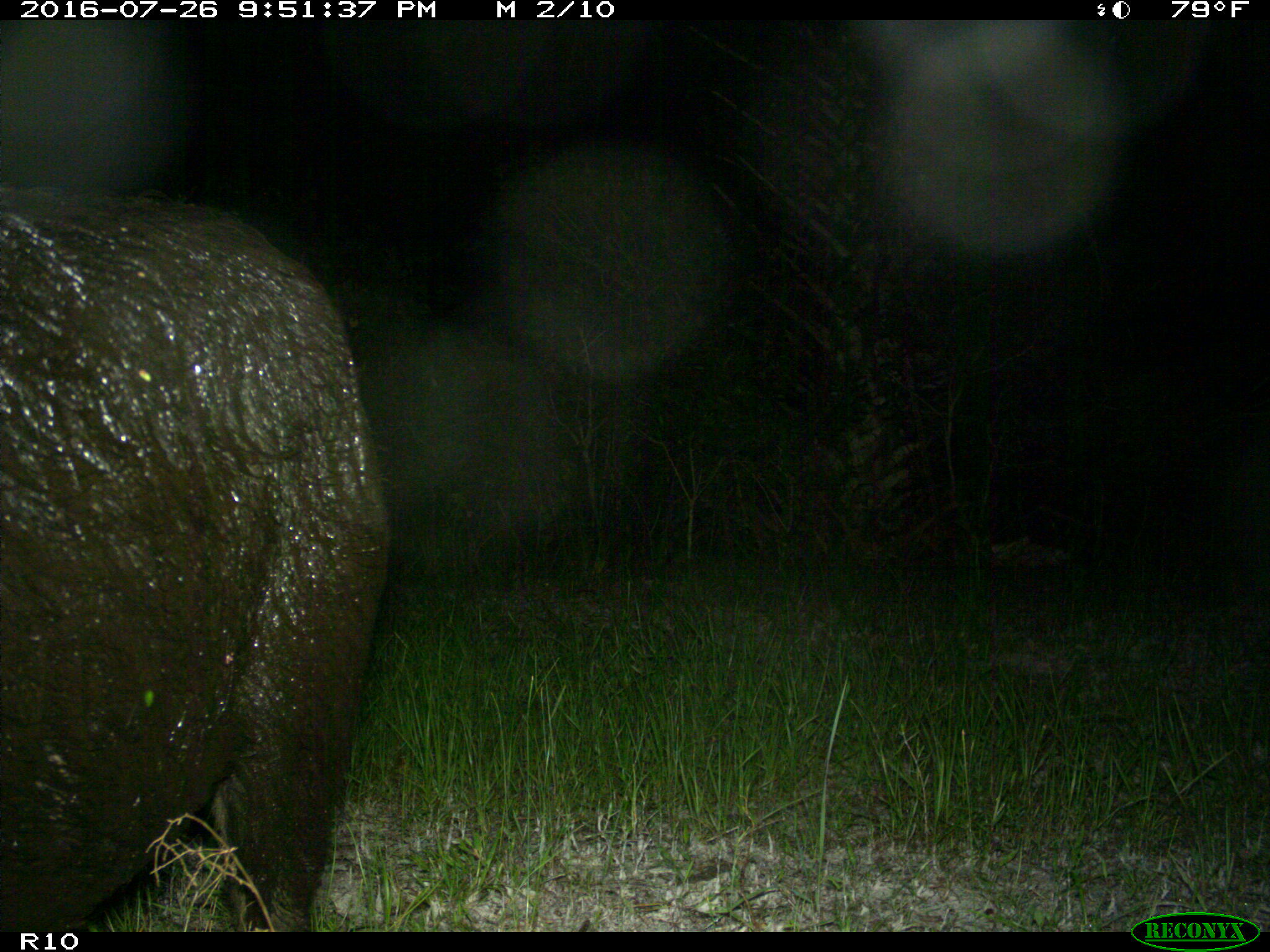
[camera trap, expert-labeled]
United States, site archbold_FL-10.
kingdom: Animalia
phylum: Chordata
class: Mammalia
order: Artiodactyla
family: Suidae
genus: Sus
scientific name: Sus scrofa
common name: wild boar